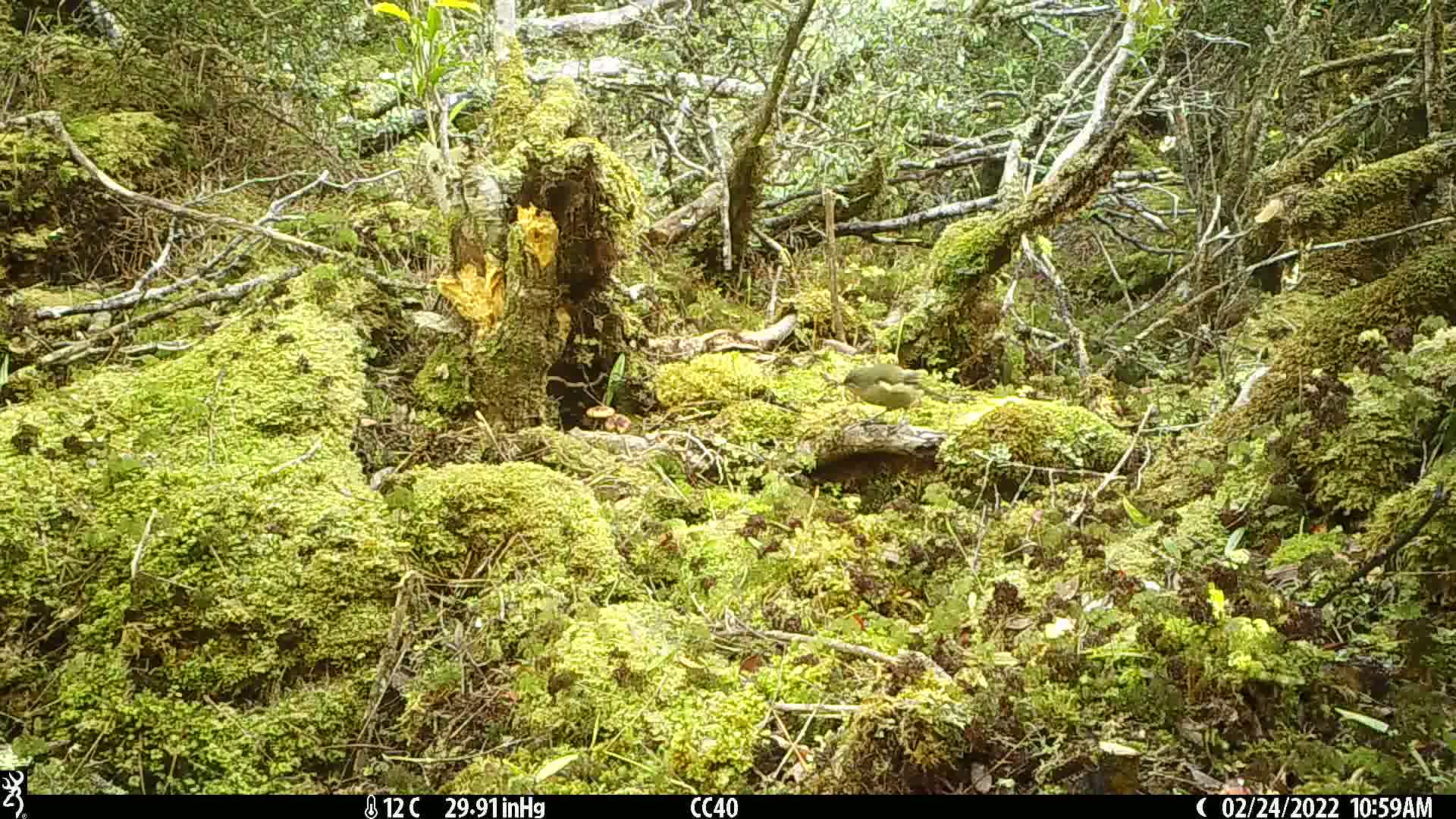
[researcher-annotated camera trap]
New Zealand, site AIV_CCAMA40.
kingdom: Animalia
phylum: Chordata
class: Aves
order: Passeriformes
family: Meliphagidae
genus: Anthornis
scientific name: Anthornis melanura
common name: new zealand bellbird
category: bellbird